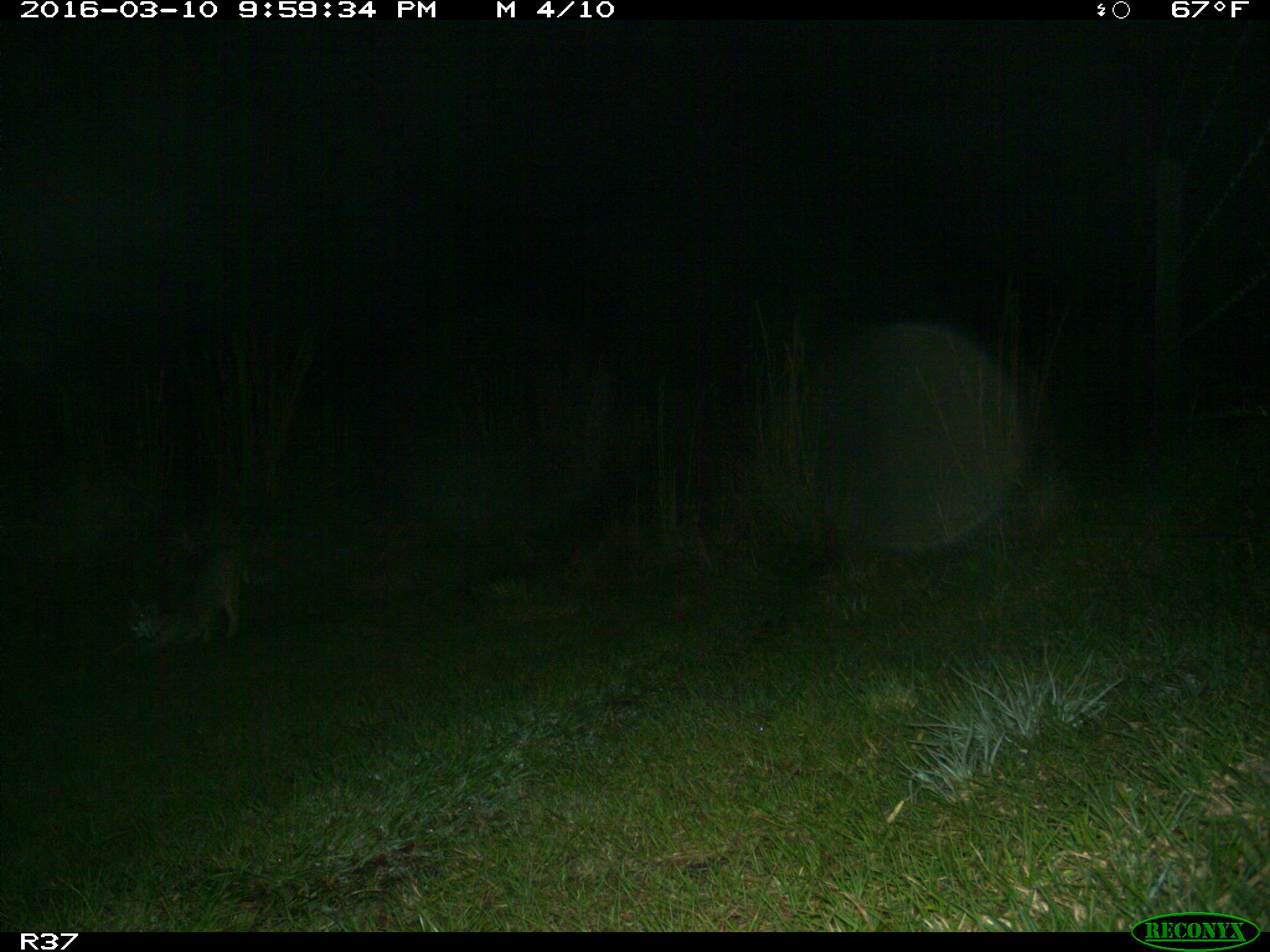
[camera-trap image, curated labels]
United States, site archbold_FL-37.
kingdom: Animalia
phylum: Chordata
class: Mammalia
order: Carnivora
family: Felidae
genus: Lynx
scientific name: Lynx rufus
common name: bobcat